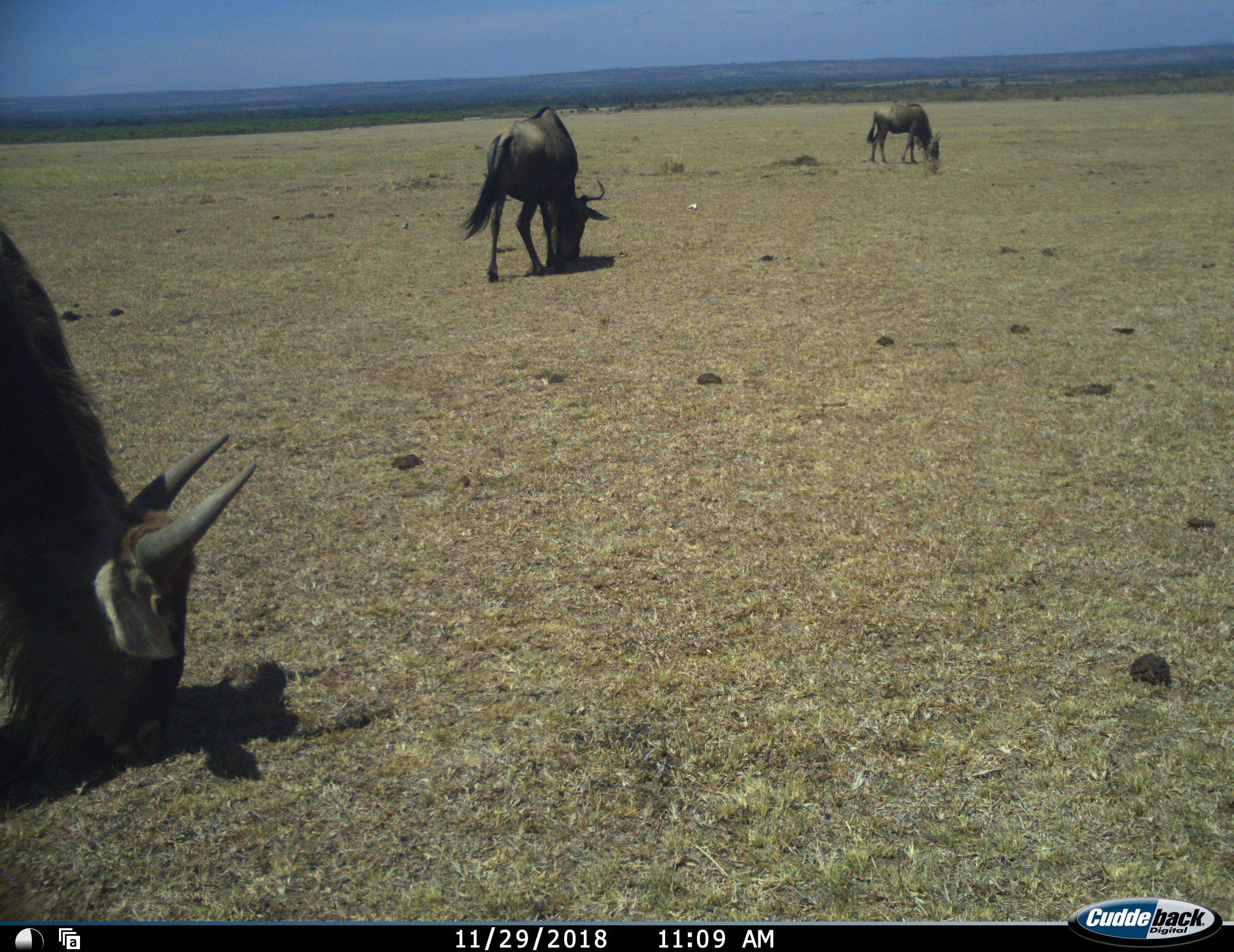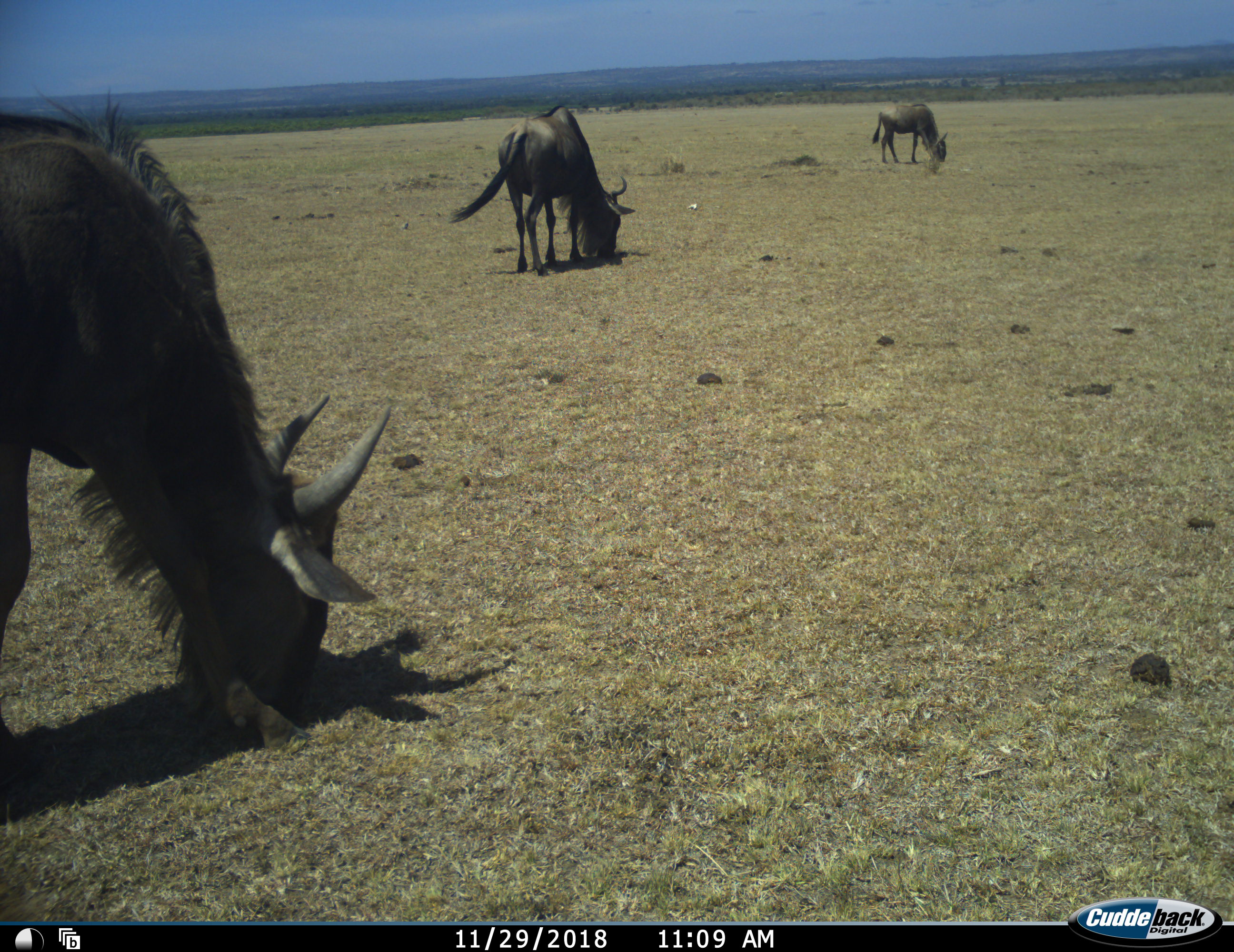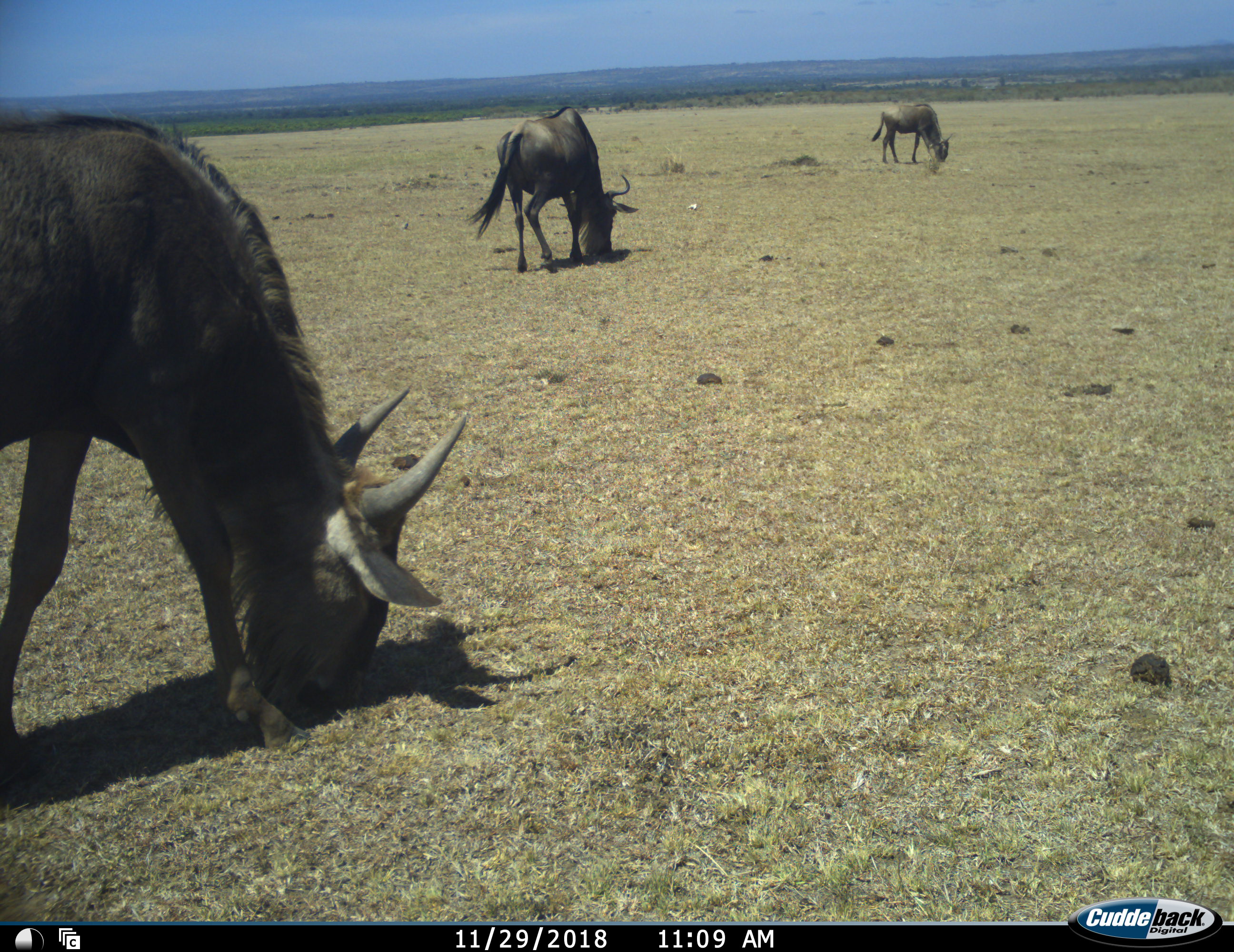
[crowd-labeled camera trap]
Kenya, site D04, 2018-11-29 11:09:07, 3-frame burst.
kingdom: Animalia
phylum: Chordata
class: Mammalia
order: Artiodactyla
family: Bovidae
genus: Connochaetes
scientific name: Connochaetes taurinus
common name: common wildebeest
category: wildebeest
Wildebeest (common wildebeest) (Connochaetes taurinus), count 3. Behavior (volunteer vote fractions): standing 12%, resting 0%, moving 25%, interacting 0%. Young present (vote fraction): 0%. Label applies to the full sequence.